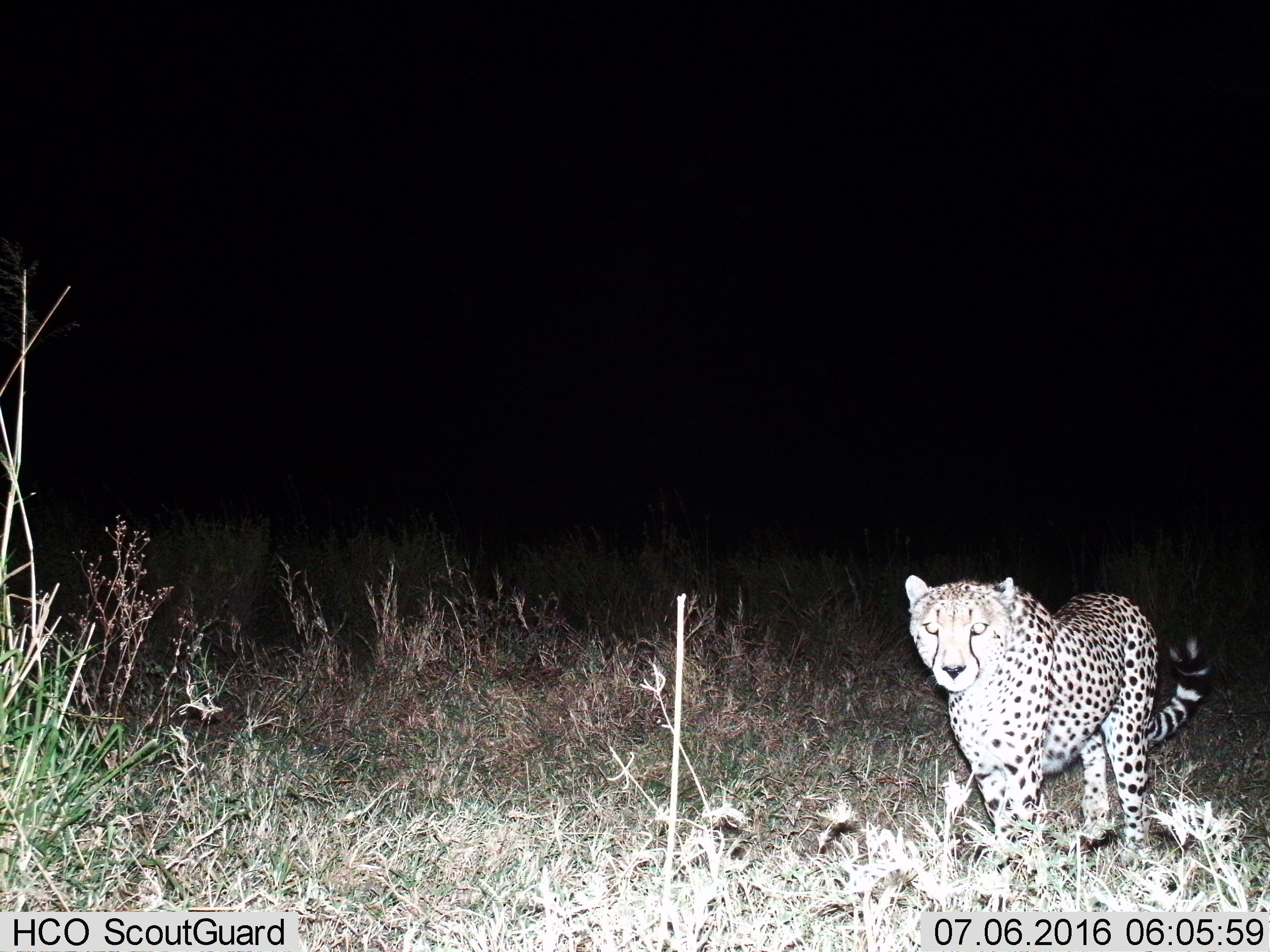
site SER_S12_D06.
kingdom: Animalia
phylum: Chordata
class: Mammalia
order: Carnivora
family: Felidae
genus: Acinonyx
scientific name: Acinonyx jubatus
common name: cheetah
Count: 1.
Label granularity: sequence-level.